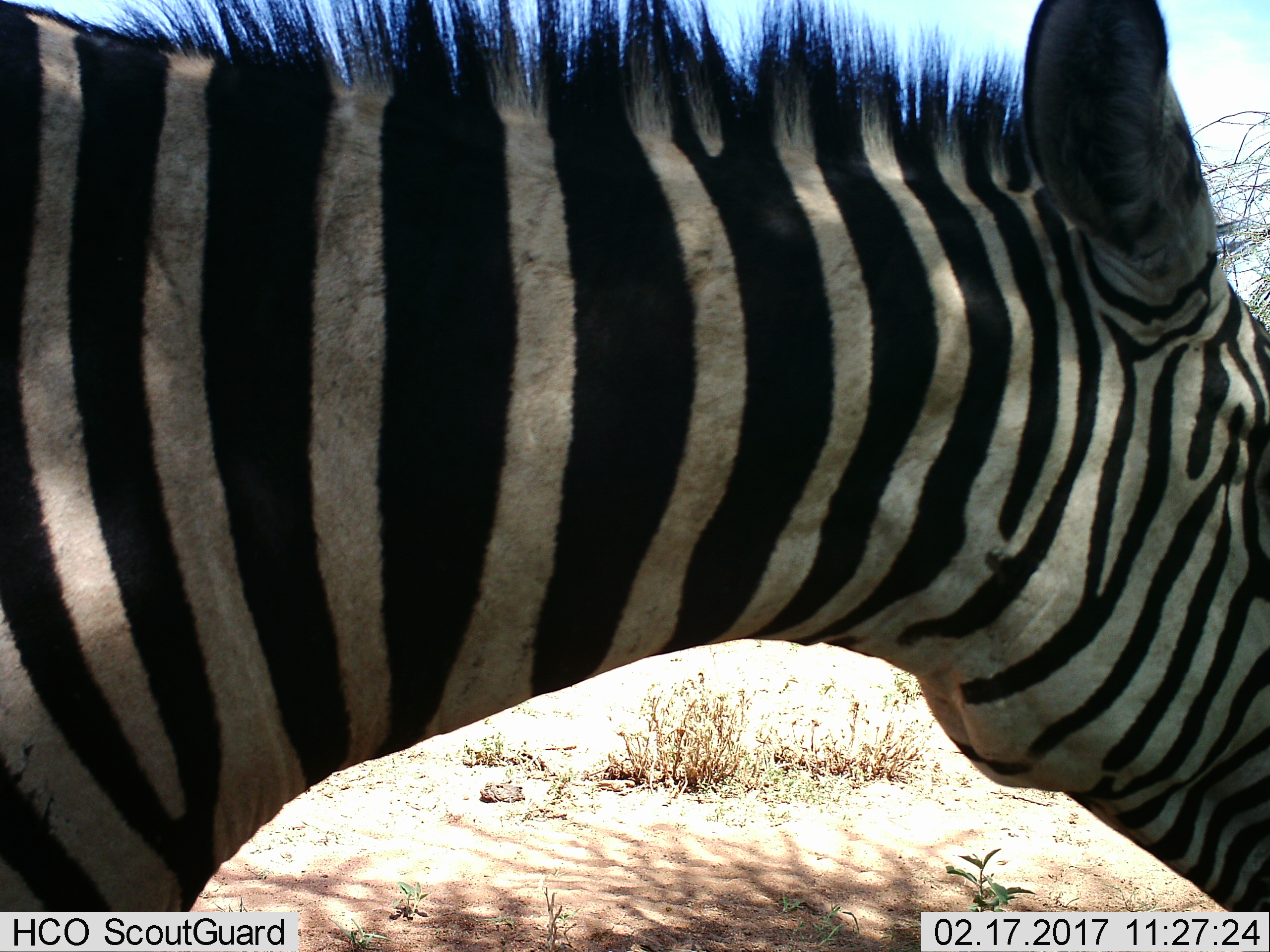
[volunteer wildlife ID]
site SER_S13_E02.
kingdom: Animalia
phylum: Chordata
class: Mammalia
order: Perissodactyla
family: Equidae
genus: Equus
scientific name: Equus quagga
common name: plains zebra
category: zebraplains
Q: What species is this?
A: Zebraplains (plains zebra) (Equus quagga).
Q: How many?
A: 1.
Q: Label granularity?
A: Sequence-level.